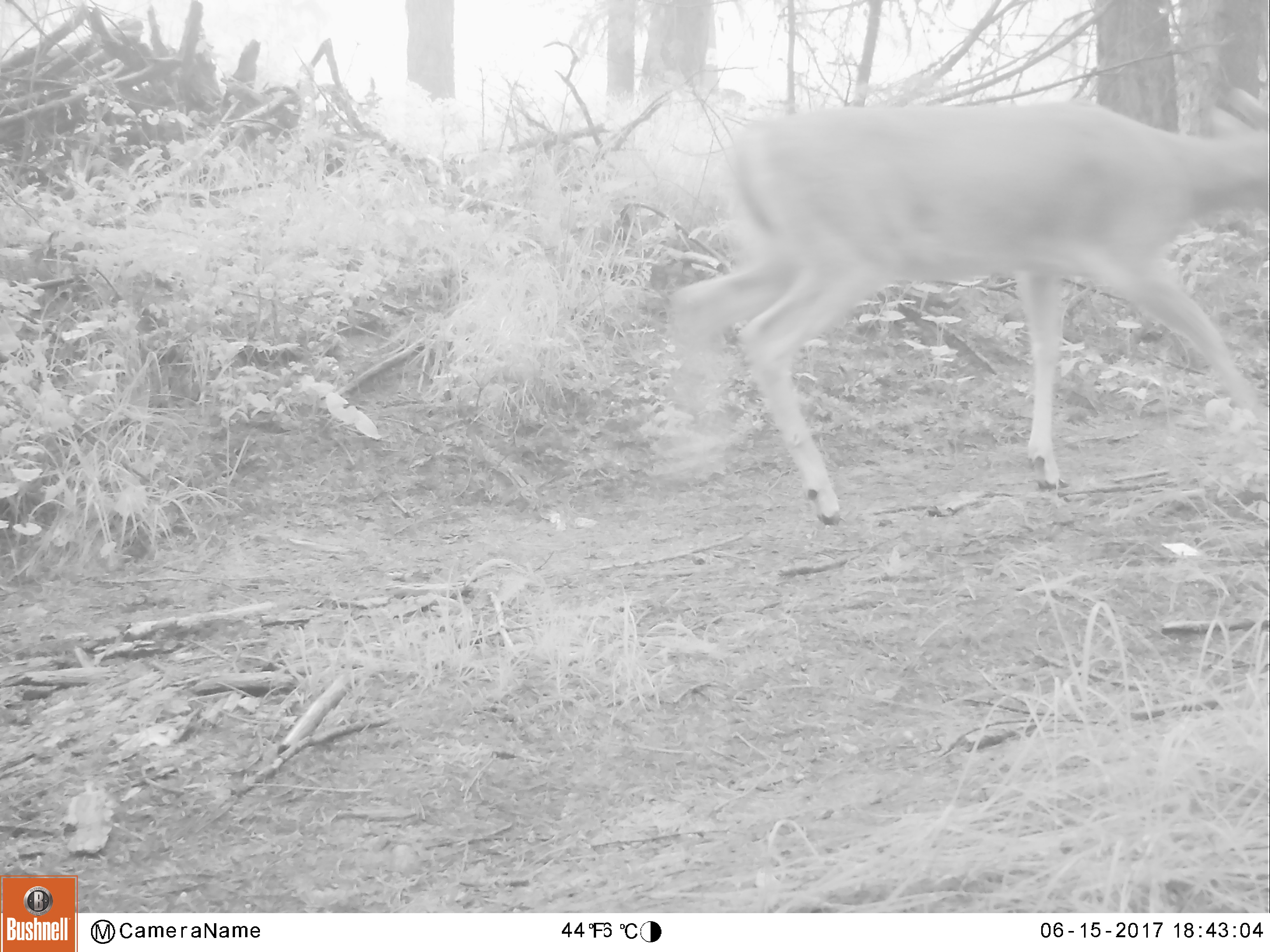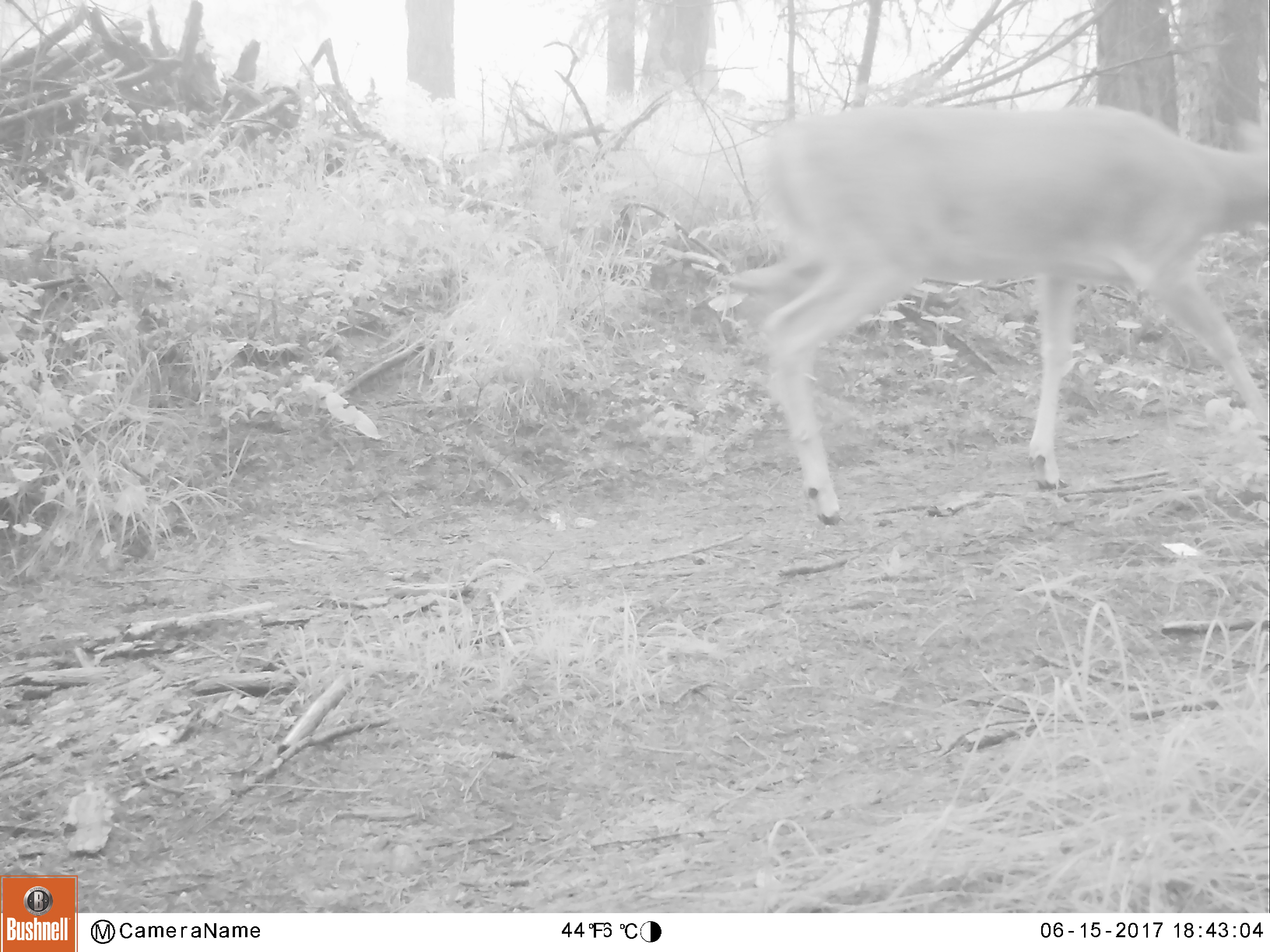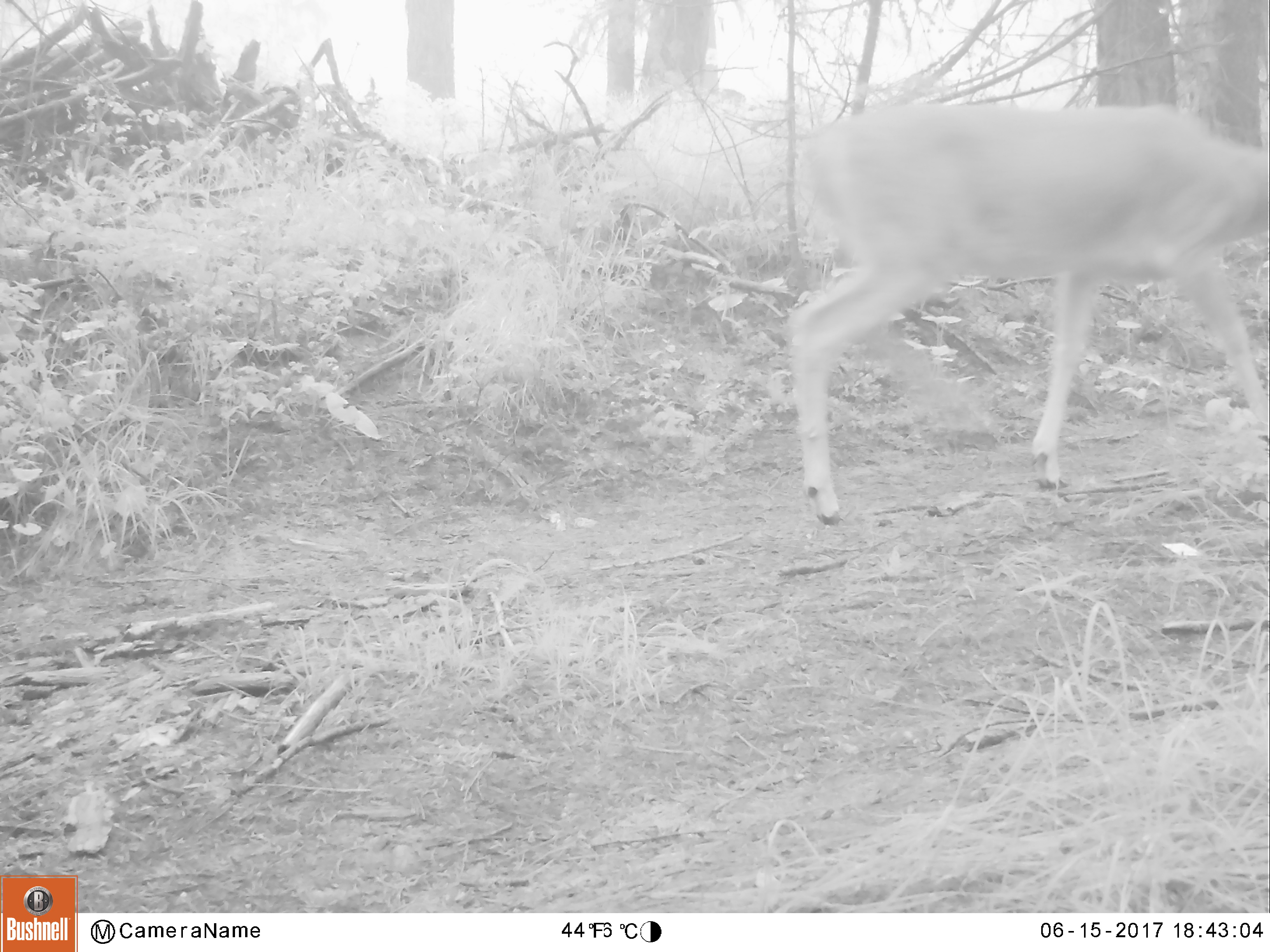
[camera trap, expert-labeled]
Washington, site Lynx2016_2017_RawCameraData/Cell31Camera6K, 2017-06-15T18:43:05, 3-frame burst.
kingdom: Animalia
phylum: Chordata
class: Mammalia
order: Artiodactyla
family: Cervidae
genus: Odocoileus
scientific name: Odocoileus virginianus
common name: white-tailed deer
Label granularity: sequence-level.